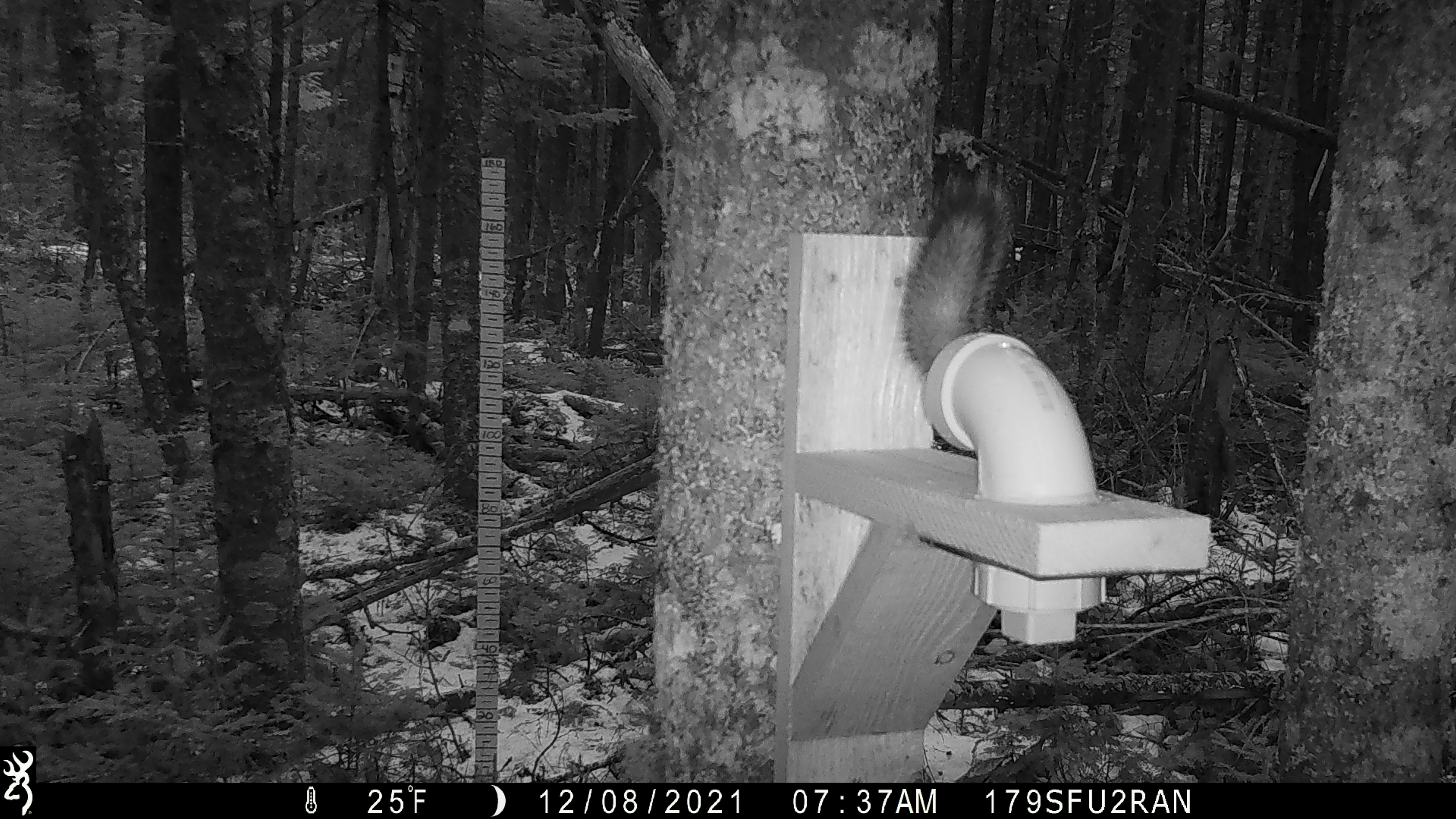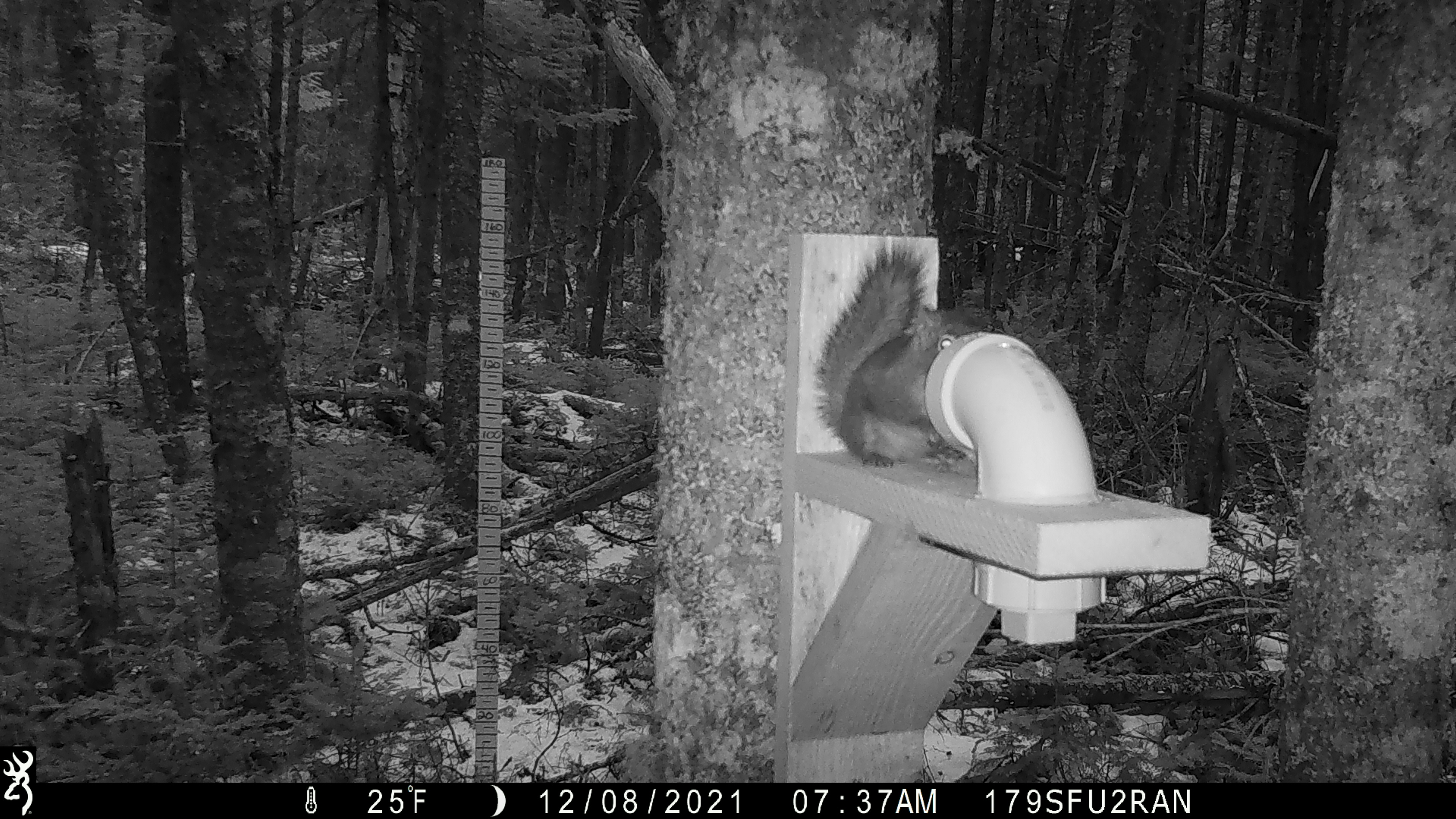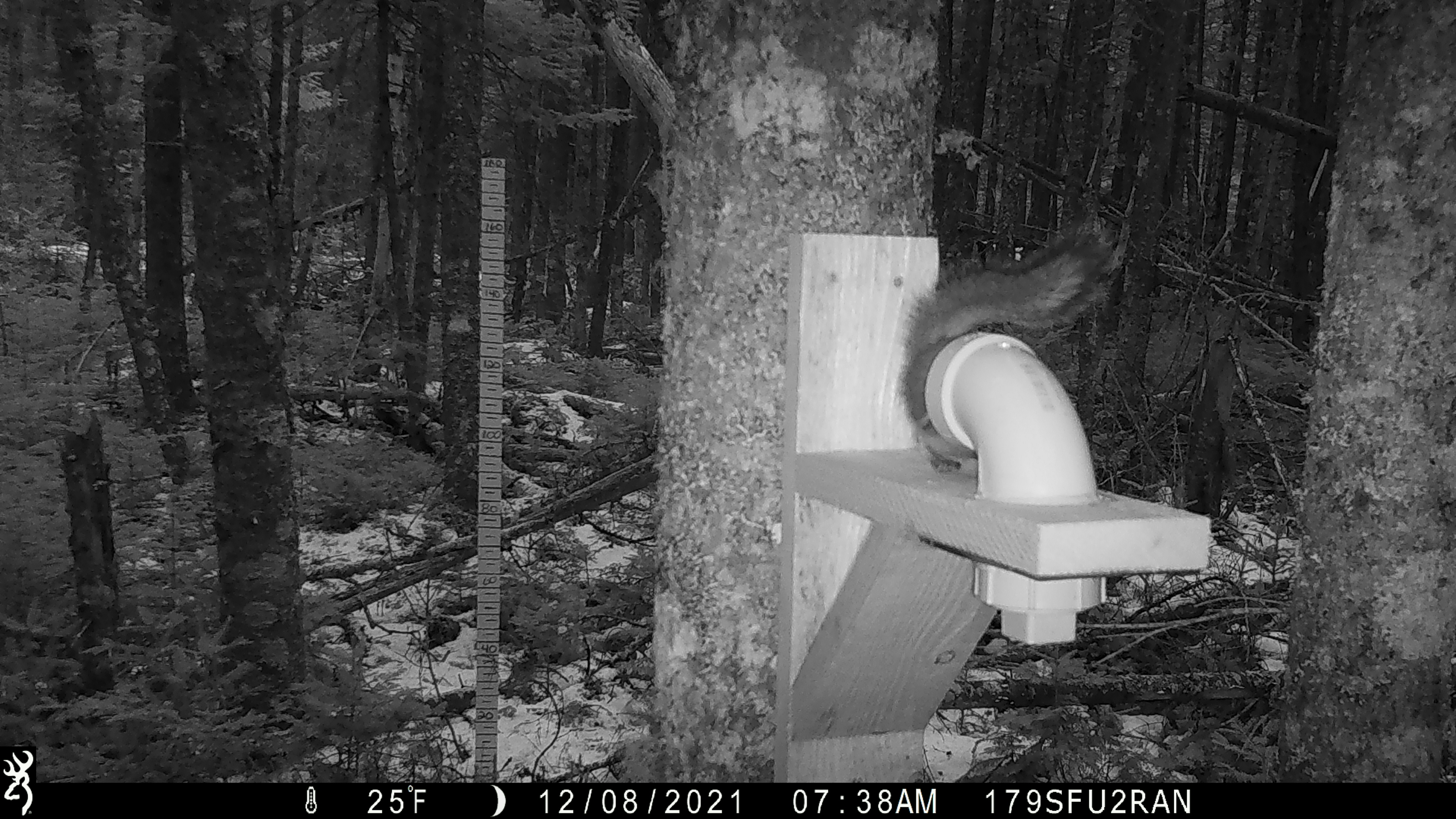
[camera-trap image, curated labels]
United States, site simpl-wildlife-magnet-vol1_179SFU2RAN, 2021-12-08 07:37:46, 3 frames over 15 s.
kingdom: Animalia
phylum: Chordata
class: Mammalia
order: Rodentia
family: Sciuridae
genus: Tamiasciurus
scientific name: Tamiasciurus hudsonicus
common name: red squirrel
Red squirrel (Tamiasciurus hudsonicus).